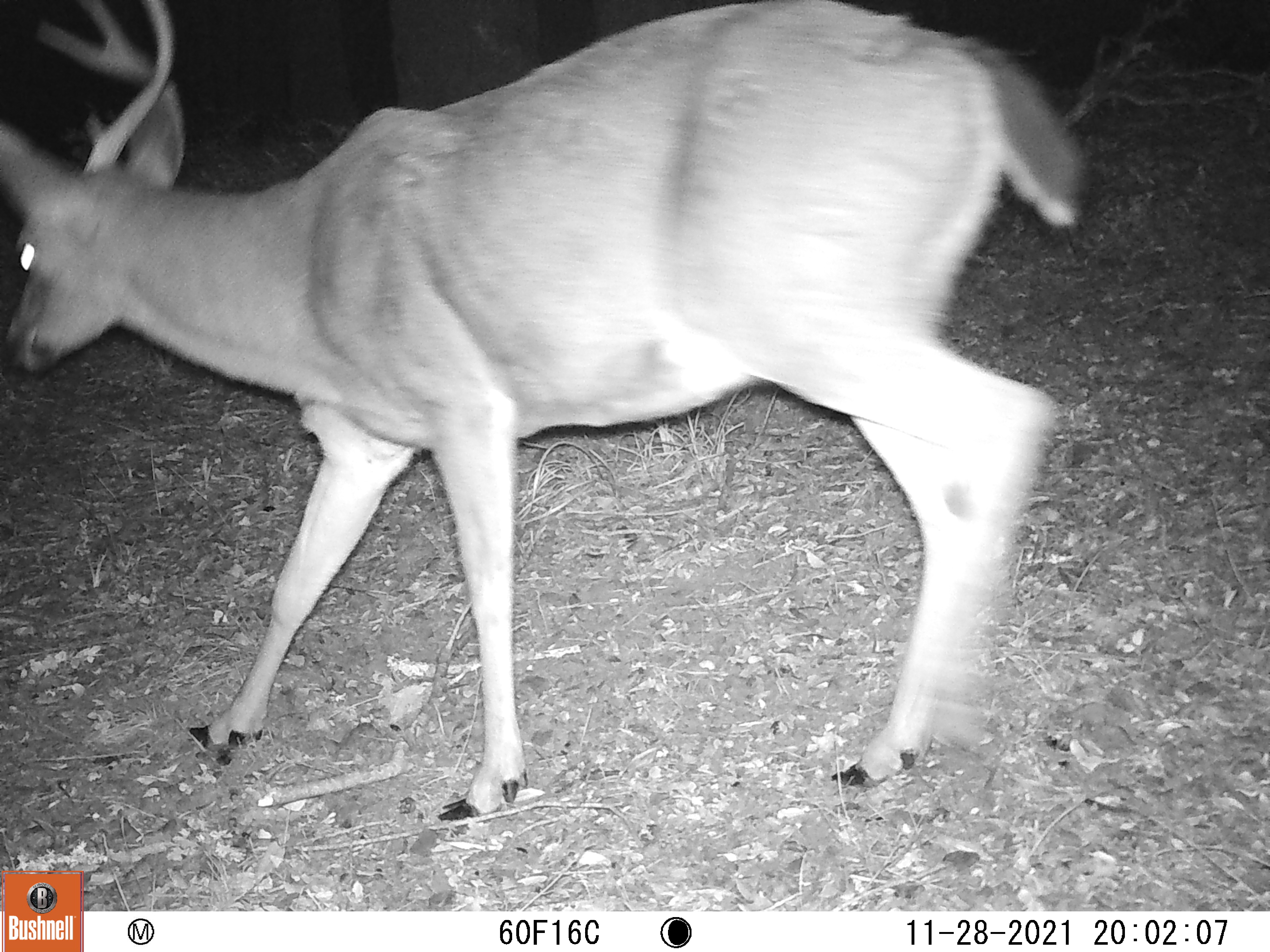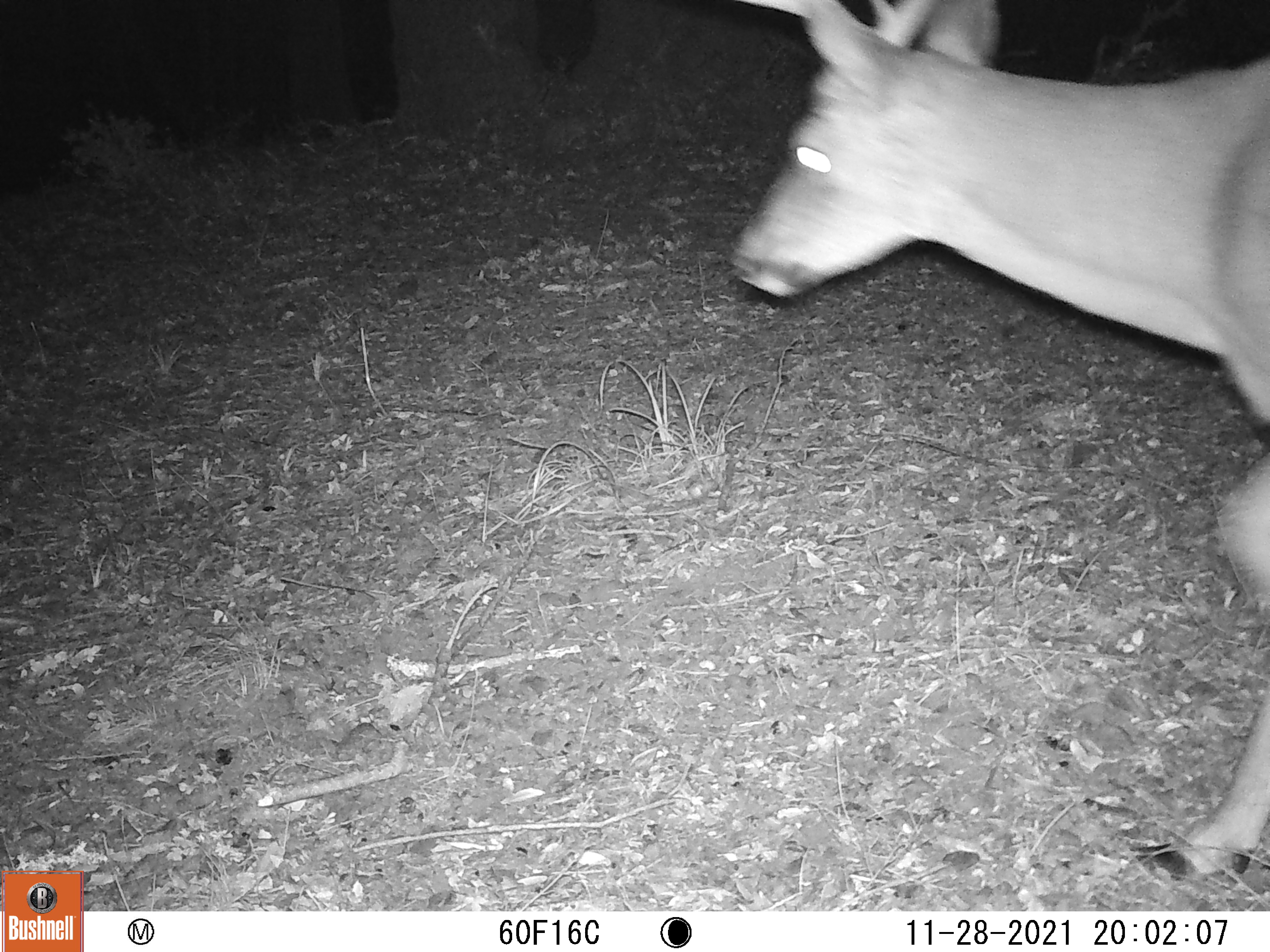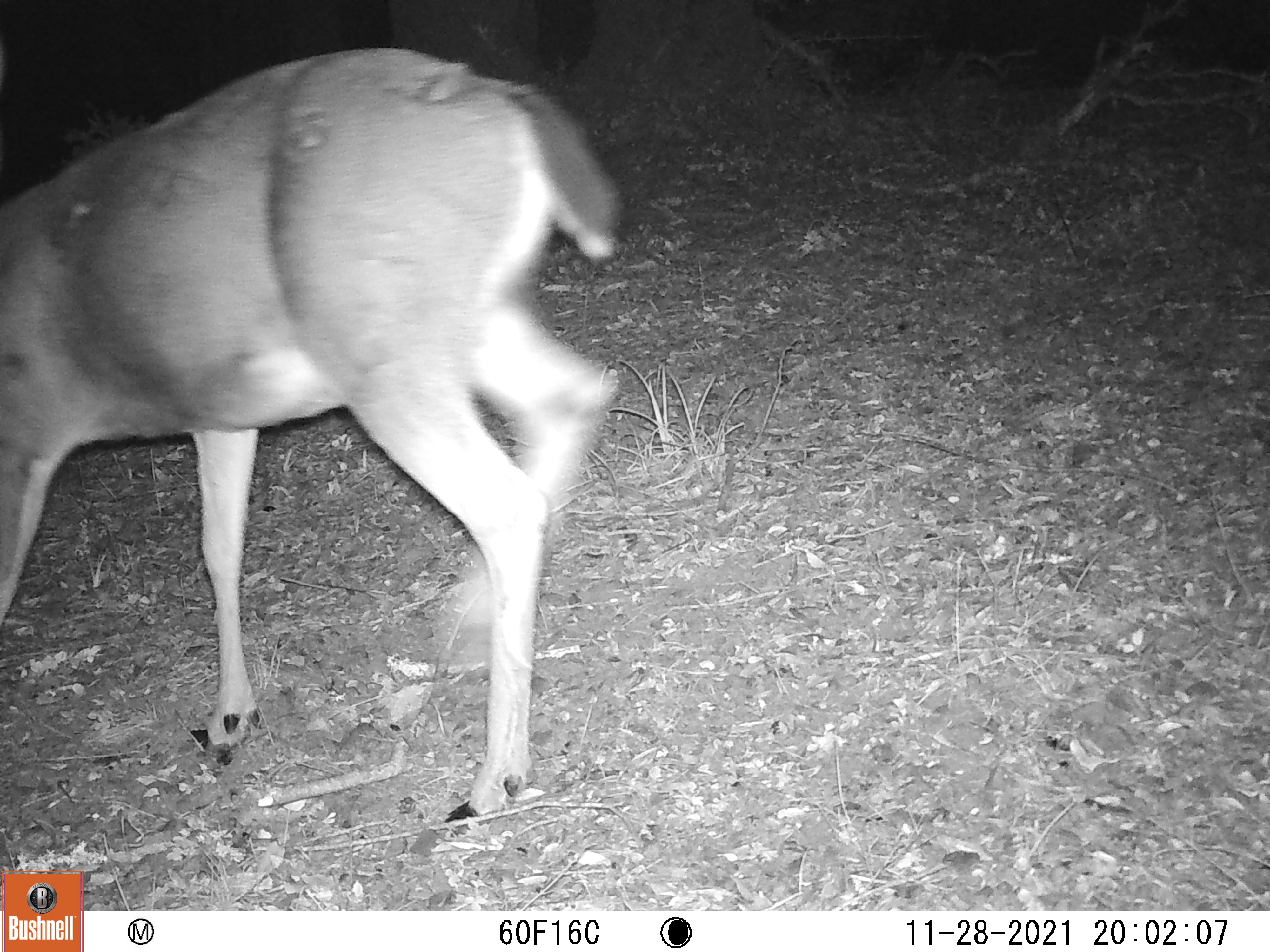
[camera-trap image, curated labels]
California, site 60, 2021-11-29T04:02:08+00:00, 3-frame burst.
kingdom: Animalia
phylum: Chordata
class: Mammalia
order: Artiodactyla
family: Cervidae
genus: Odocoileus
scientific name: Odocoileus hemionus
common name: mule deer